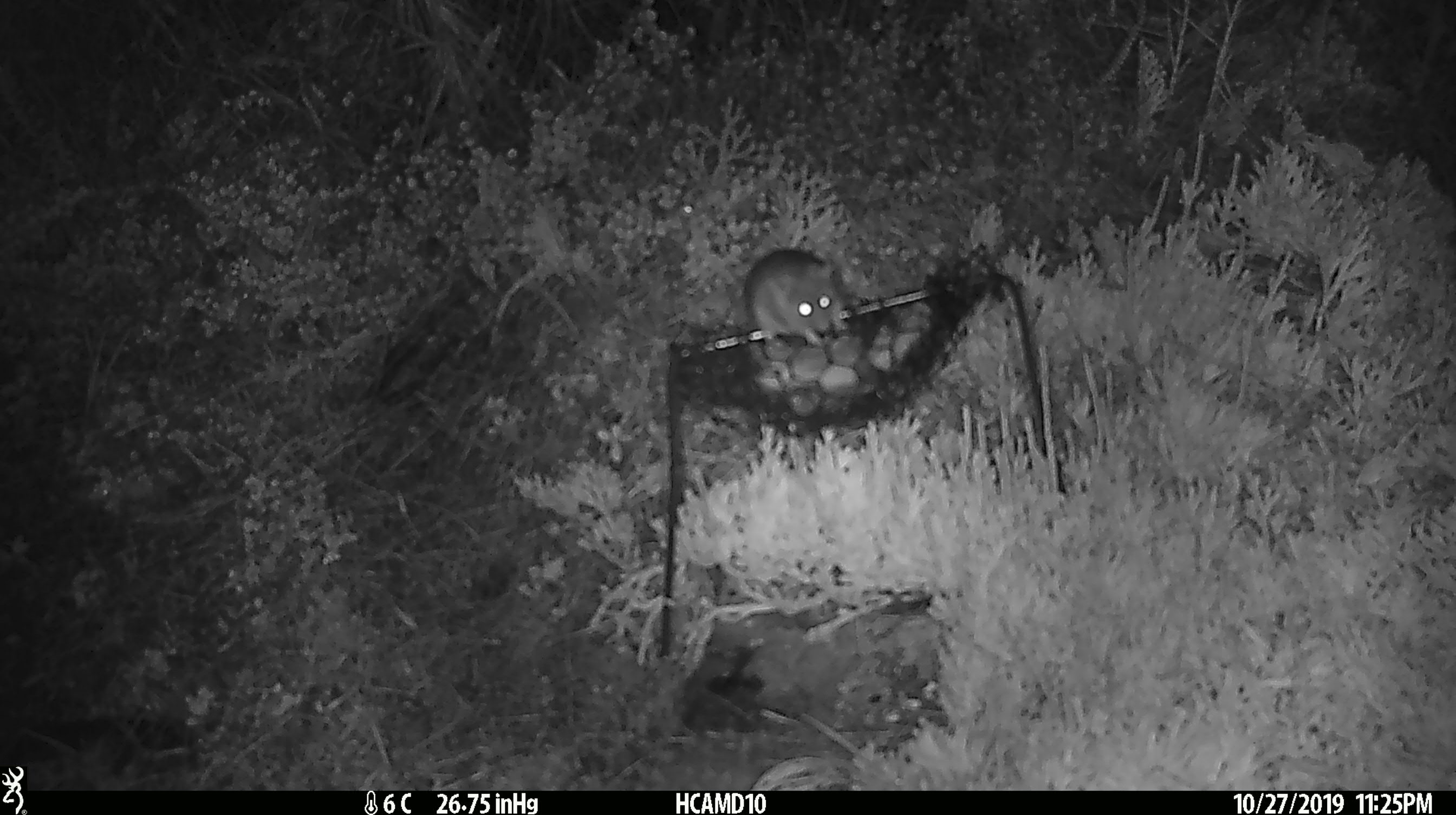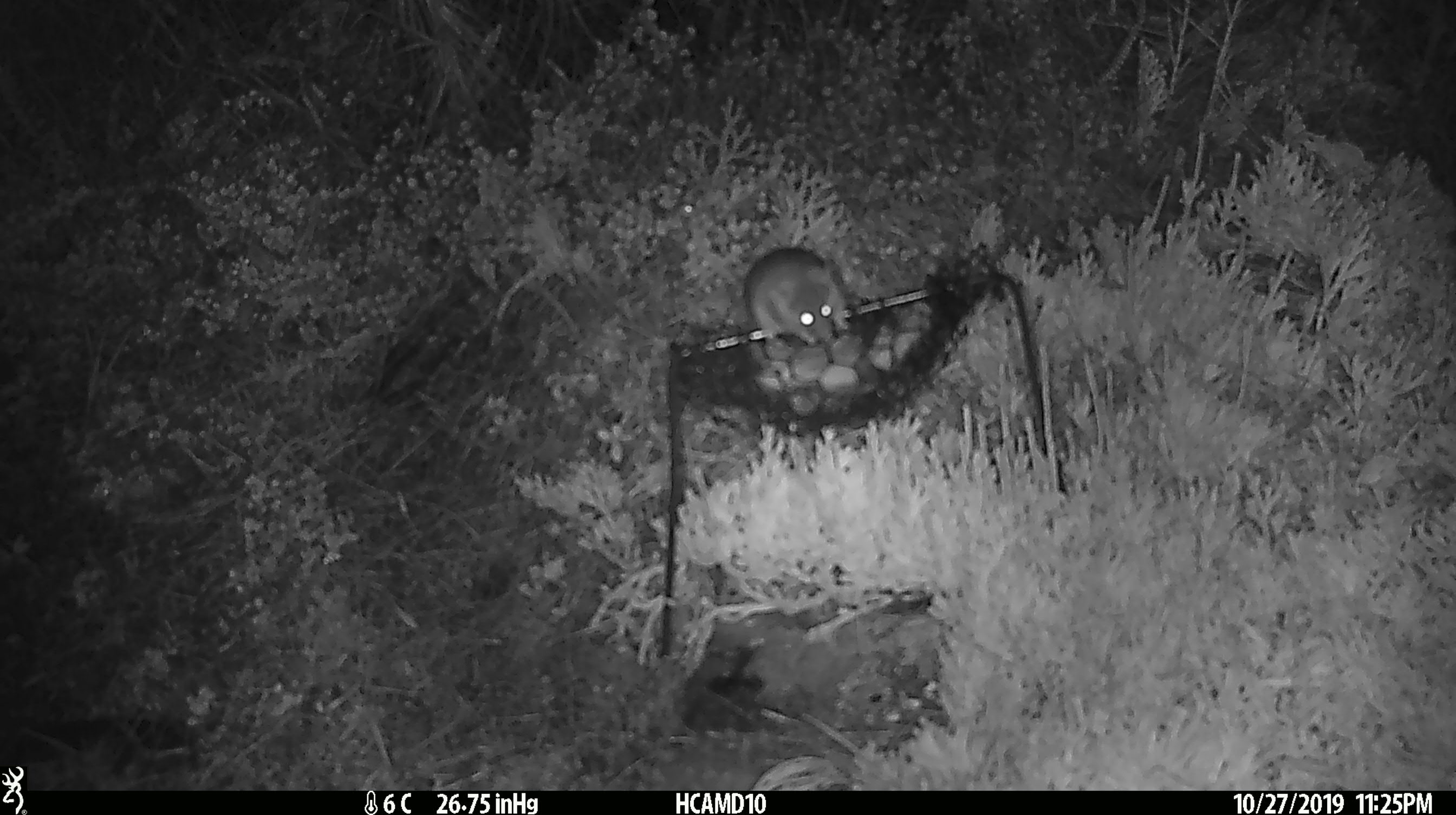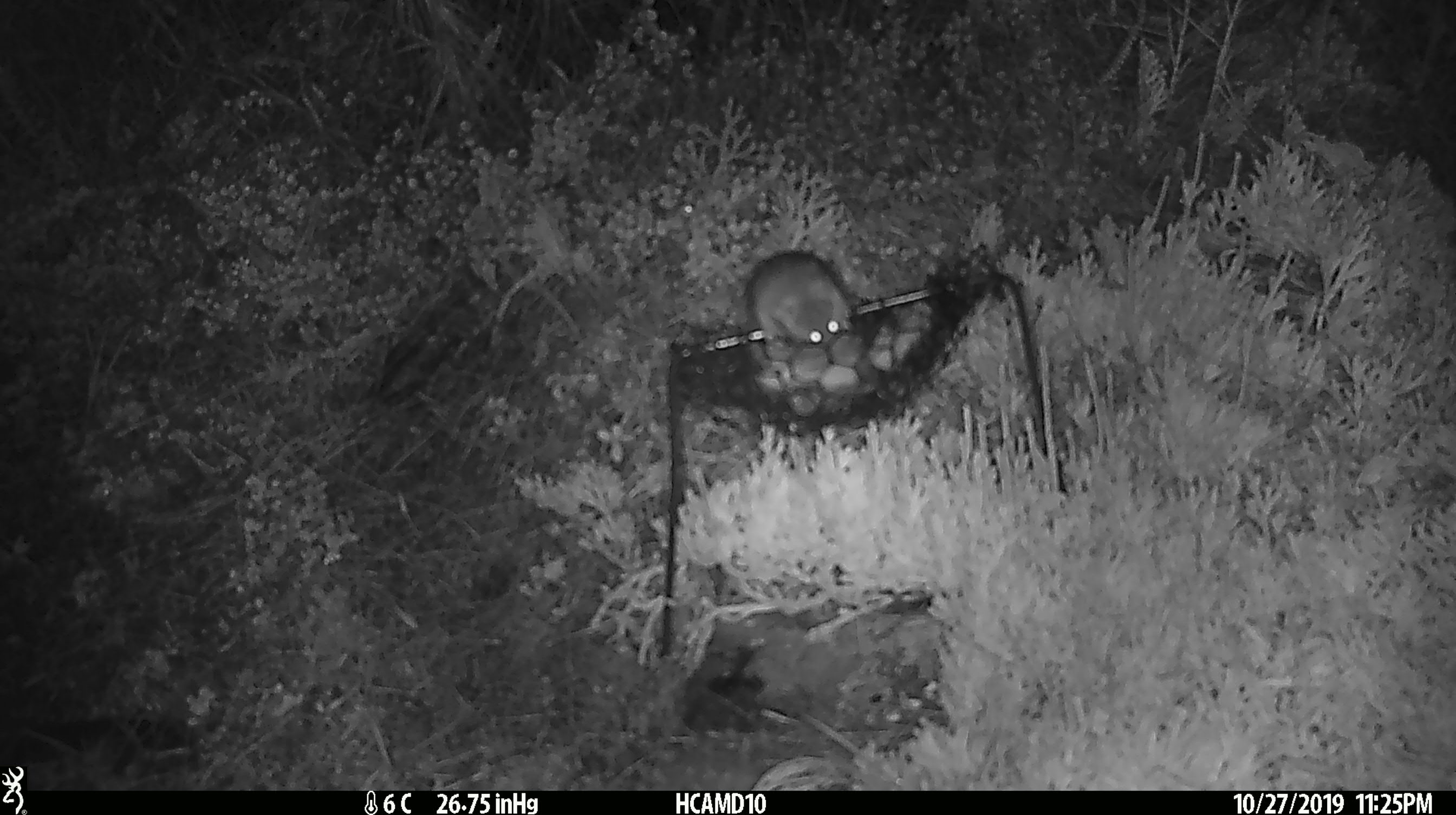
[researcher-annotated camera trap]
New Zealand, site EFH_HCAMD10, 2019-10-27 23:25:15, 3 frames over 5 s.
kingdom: Animalia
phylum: Chordata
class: Mammalia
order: Rodentia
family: Muridae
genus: Mus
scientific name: Mus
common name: mouse